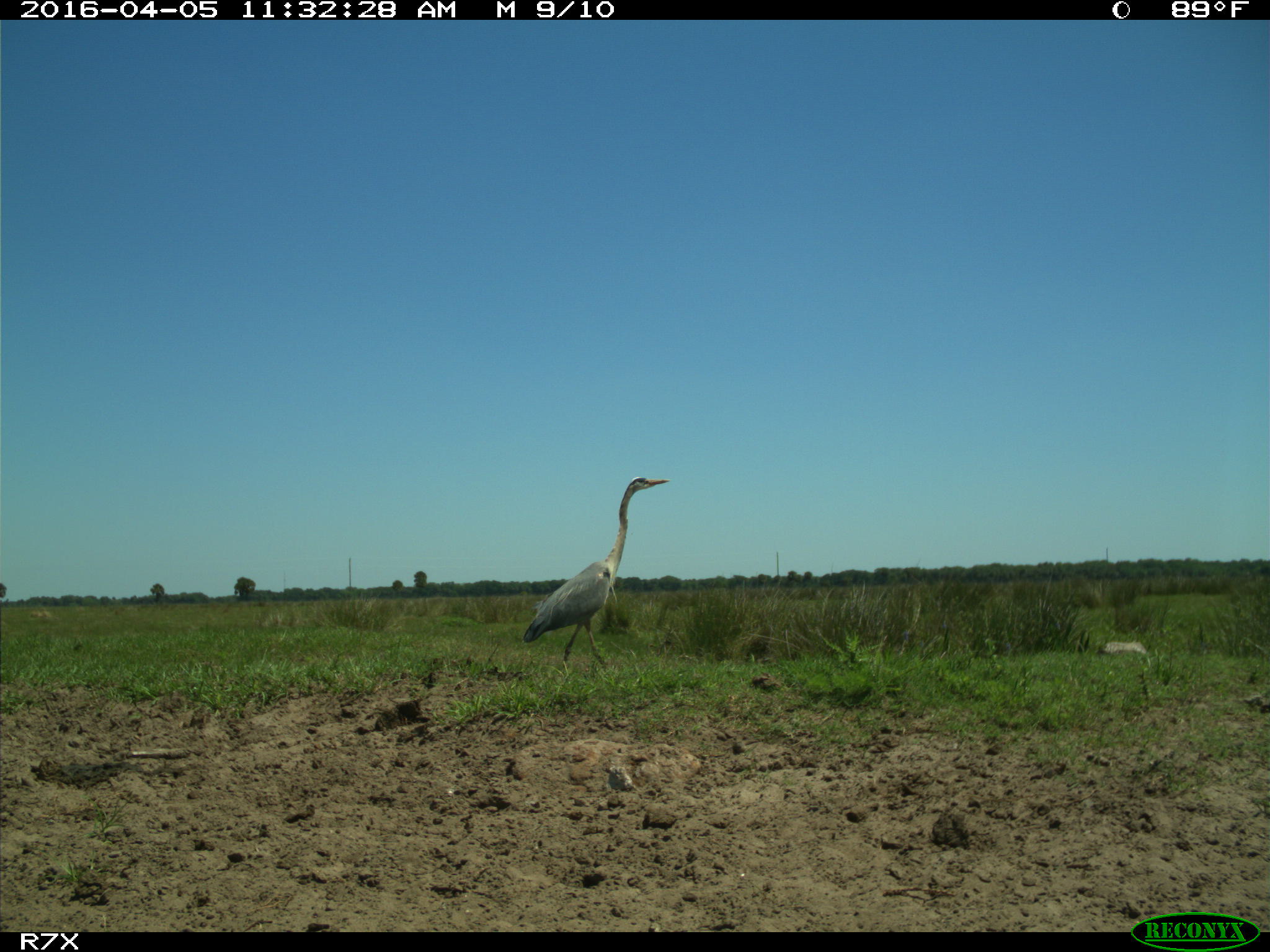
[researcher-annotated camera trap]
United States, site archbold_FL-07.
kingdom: Animalia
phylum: Chordata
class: Aves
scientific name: Aves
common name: birds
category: unidentified bird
Unidentified bird (birds) (Aves).